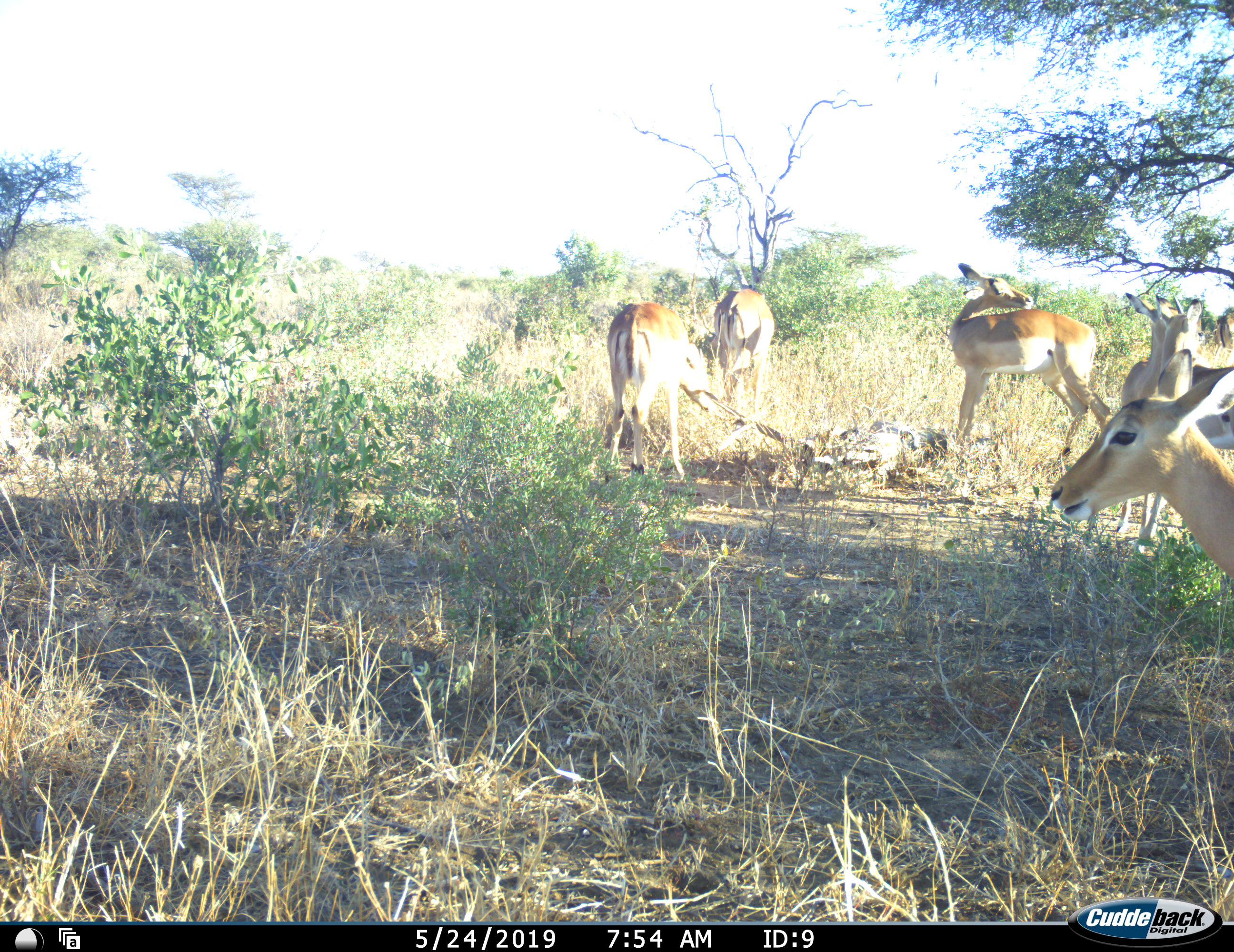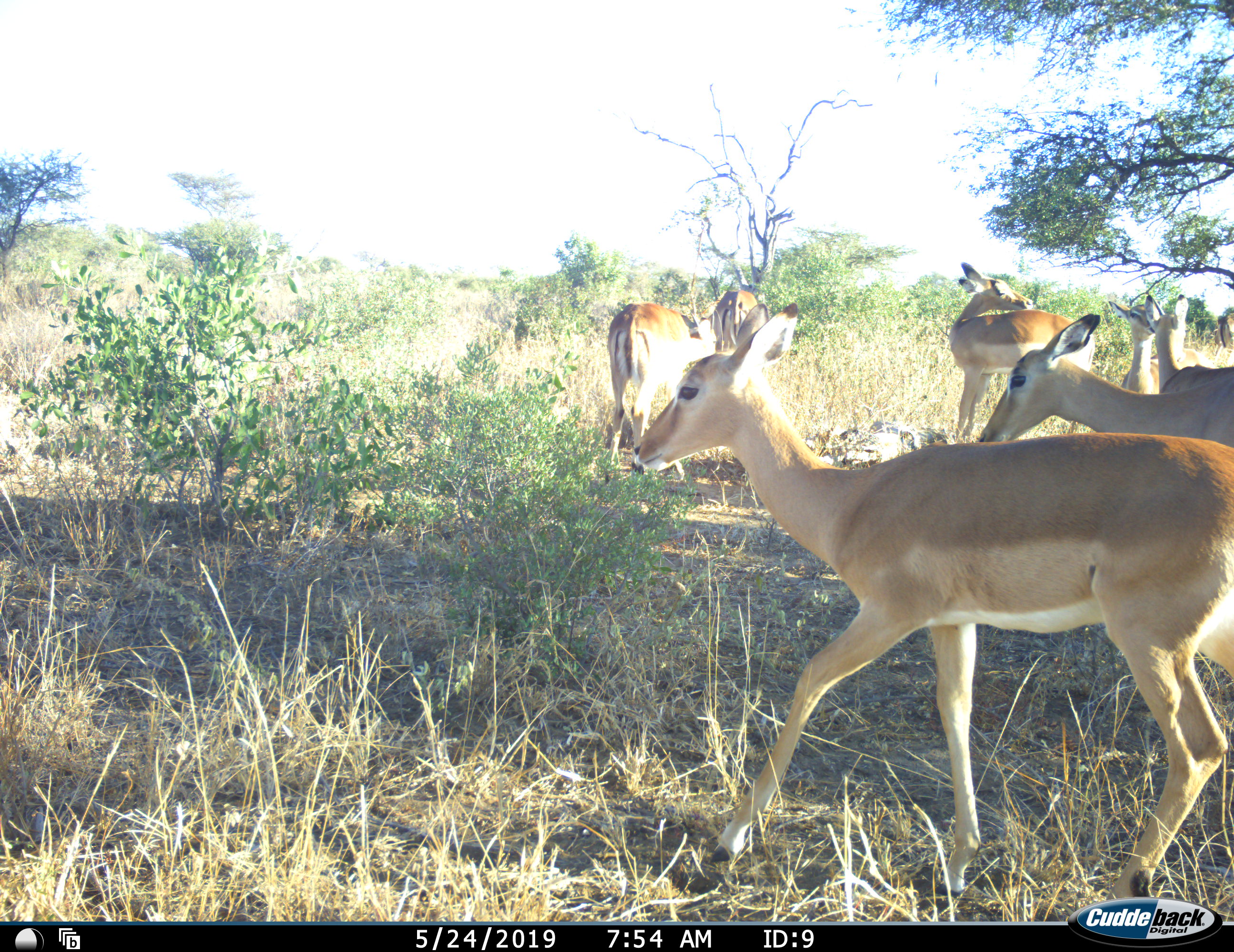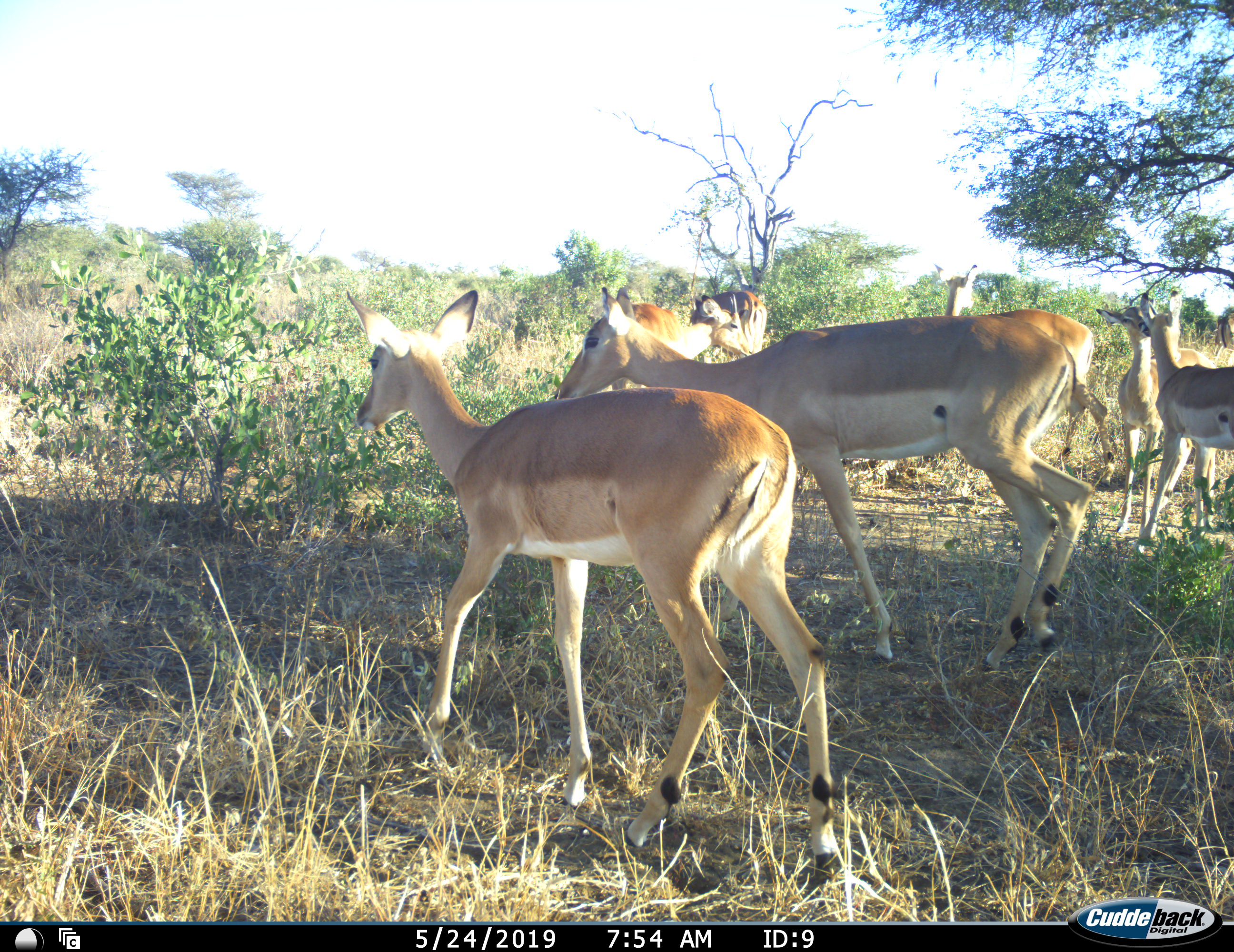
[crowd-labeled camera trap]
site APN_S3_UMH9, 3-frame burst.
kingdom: Animalia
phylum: Chordata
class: Mammalia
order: Artiodactyla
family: Bovidae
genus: Aepyceros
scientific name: Aepyceros melampus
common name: impala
Impala (Aepyceros melampus), count 8. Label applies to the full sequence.